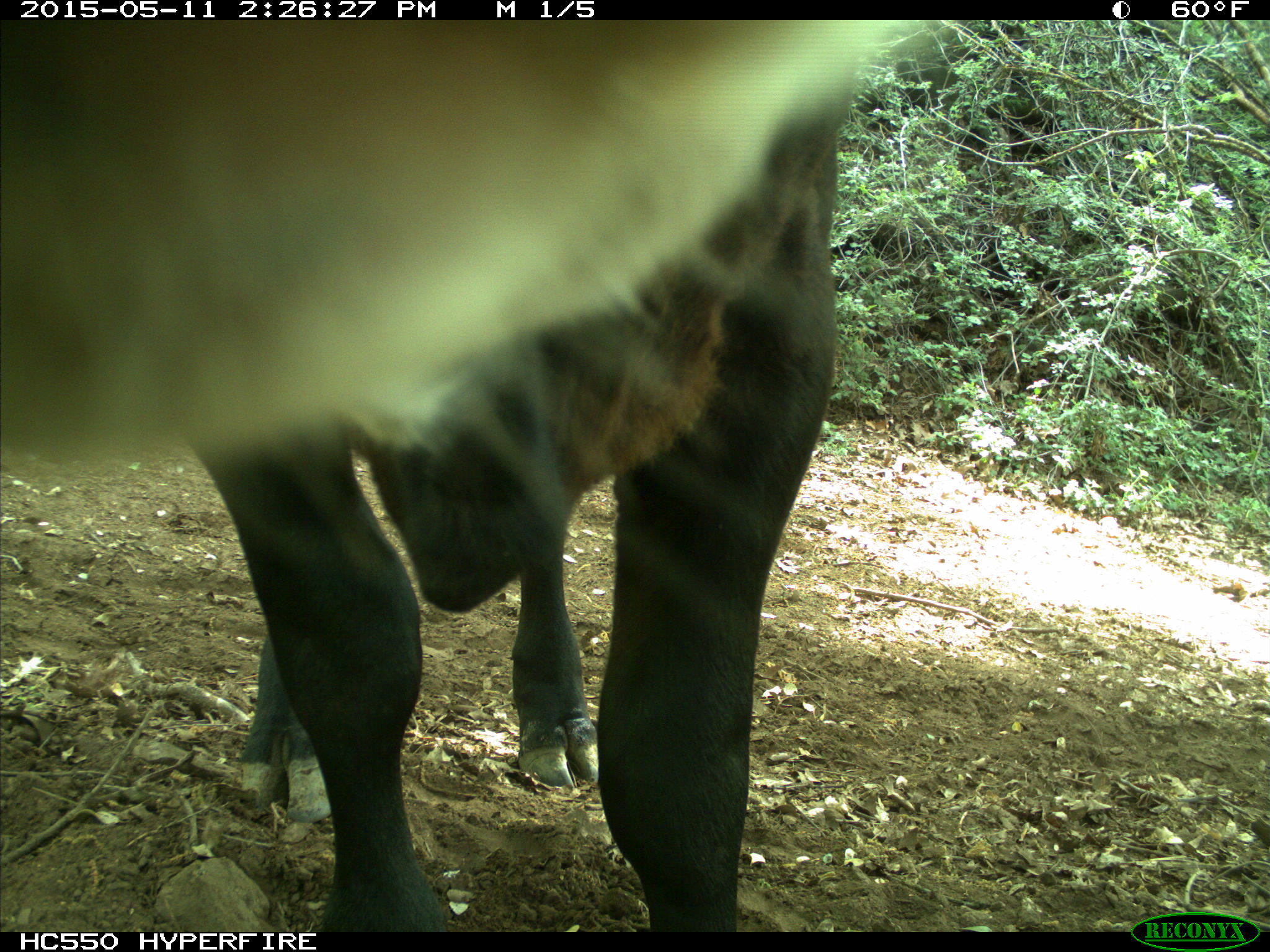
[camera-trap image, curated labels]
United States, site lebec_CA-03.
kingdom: Animalia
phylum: Chordata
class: Mammalia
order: Artiodactyla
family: Bovidae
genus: Bos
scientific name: Bos taurus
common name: domestic cow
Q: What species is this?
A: Bos taurus (domestic cow).